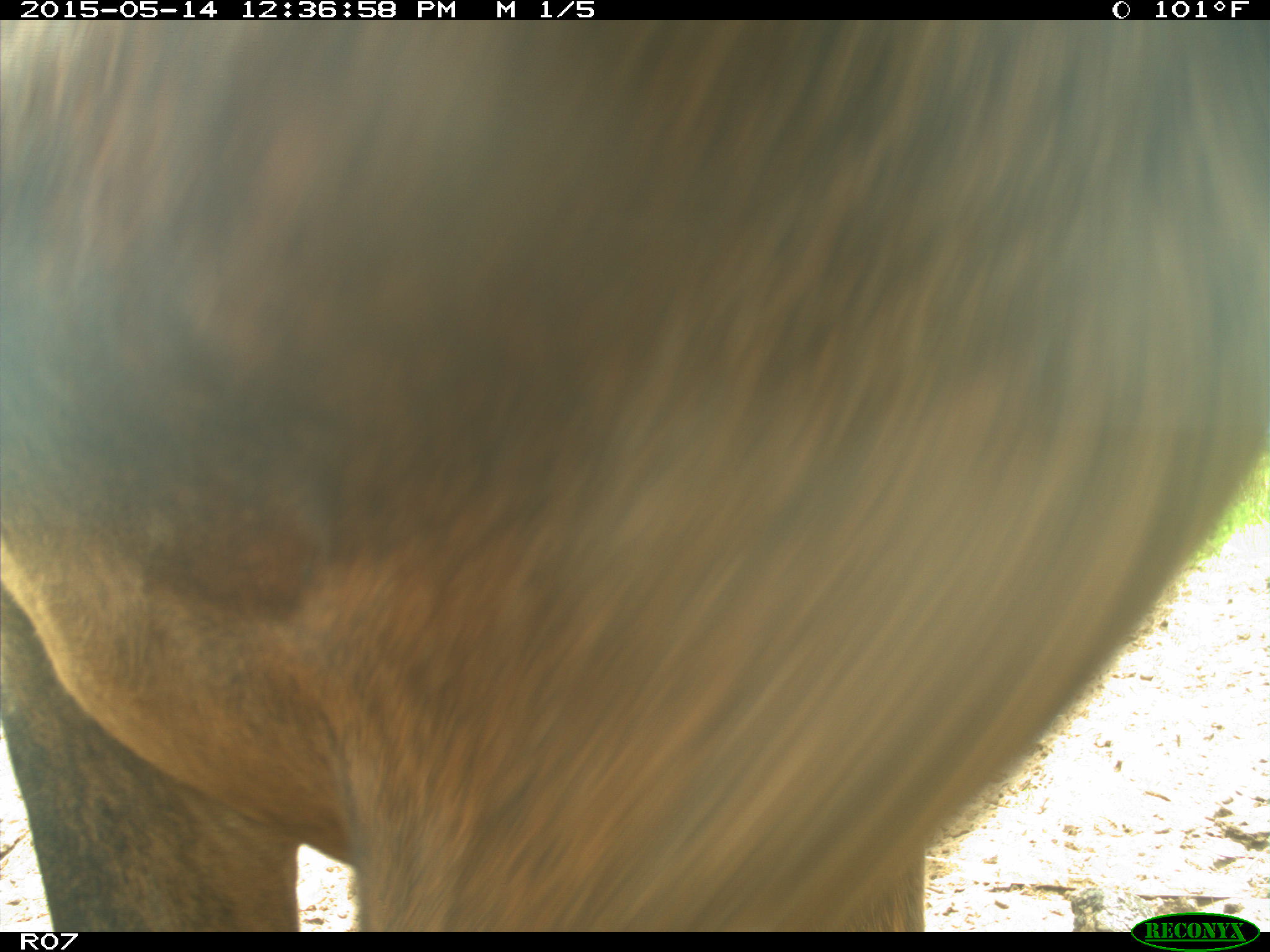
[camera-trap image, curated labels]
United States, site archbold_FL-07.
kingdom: Animalia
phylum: Chordata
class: Mammalia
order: Artiodactyla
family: Bovidae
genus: Bos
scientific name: Bos taurus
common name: domestic cow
Bos taurus (domestic cow).